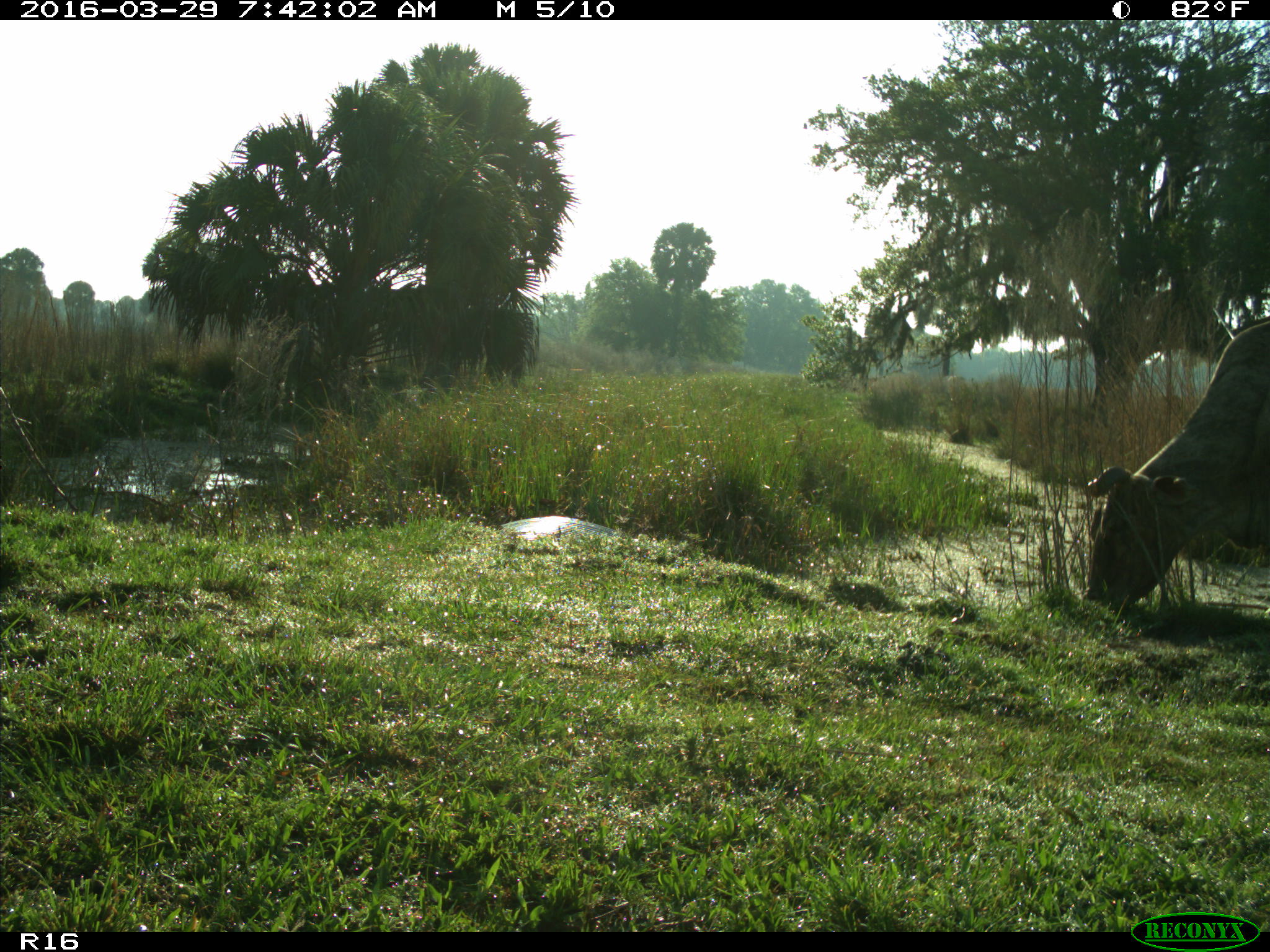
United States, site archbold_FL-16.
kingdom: Animalia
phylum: Chordata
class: Mammalia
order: Artiodactyla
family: Bovidae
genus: Bos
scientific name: Bos taurus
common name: domestic cow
Bos taurus (domestic cow).